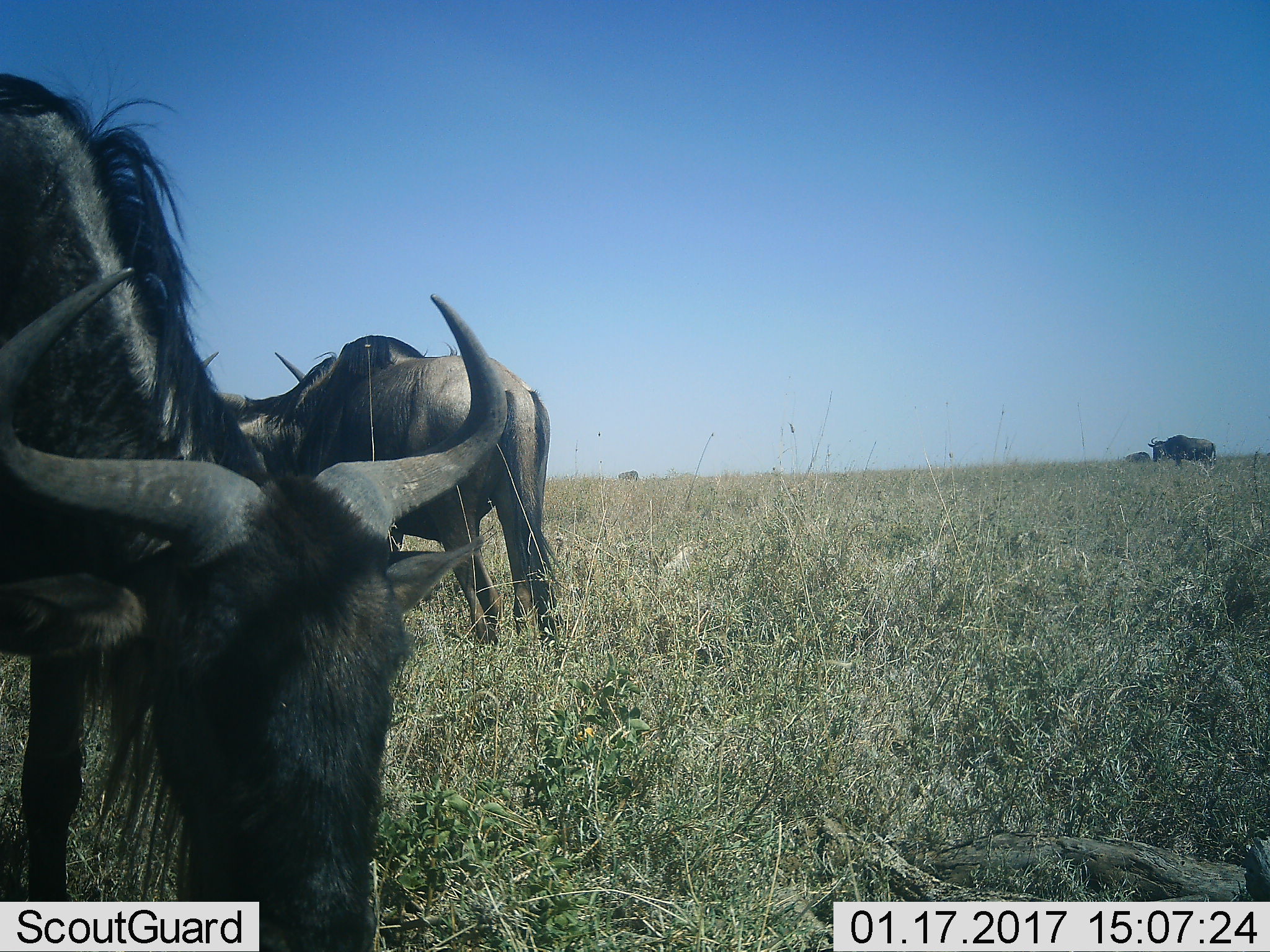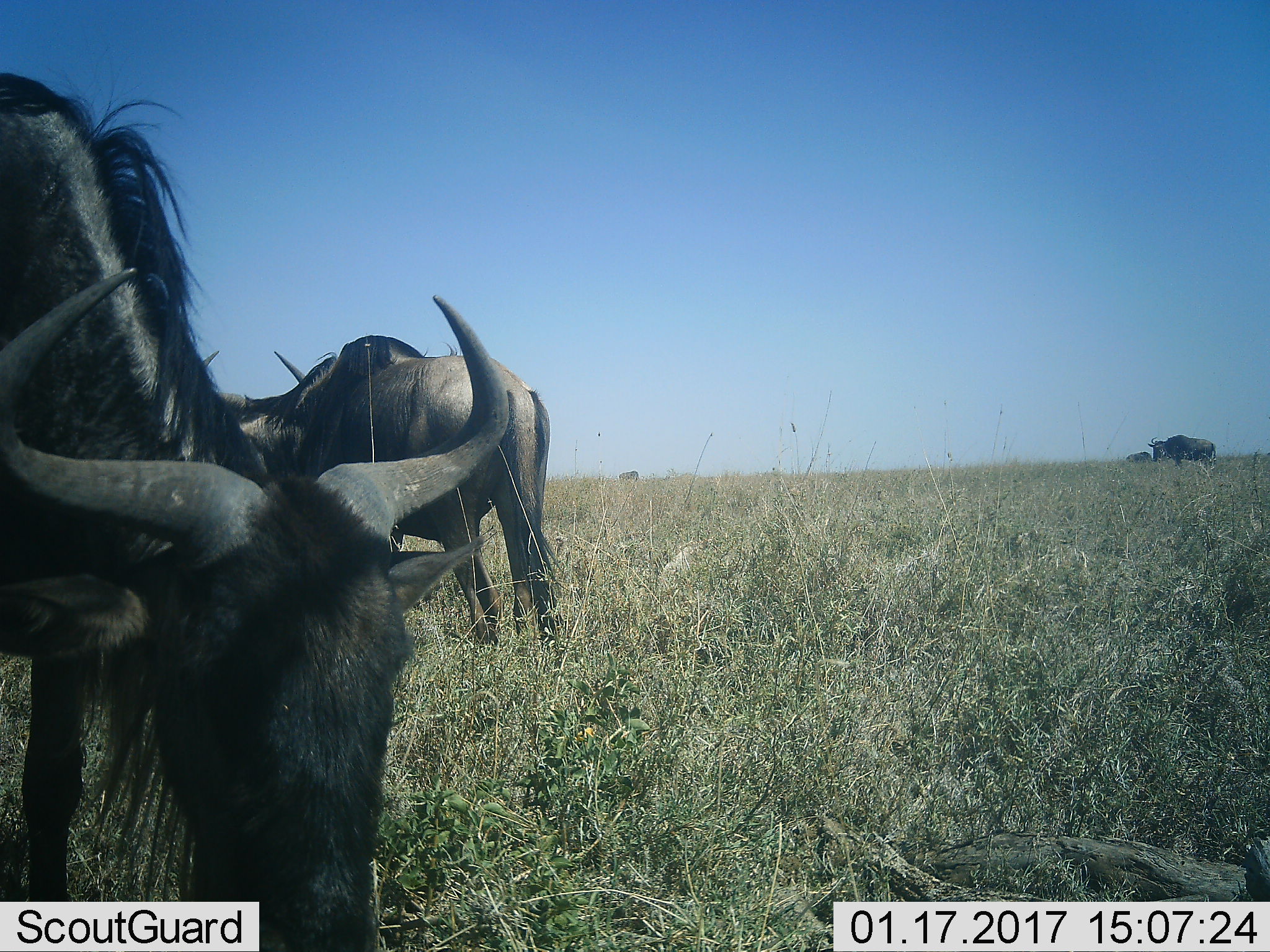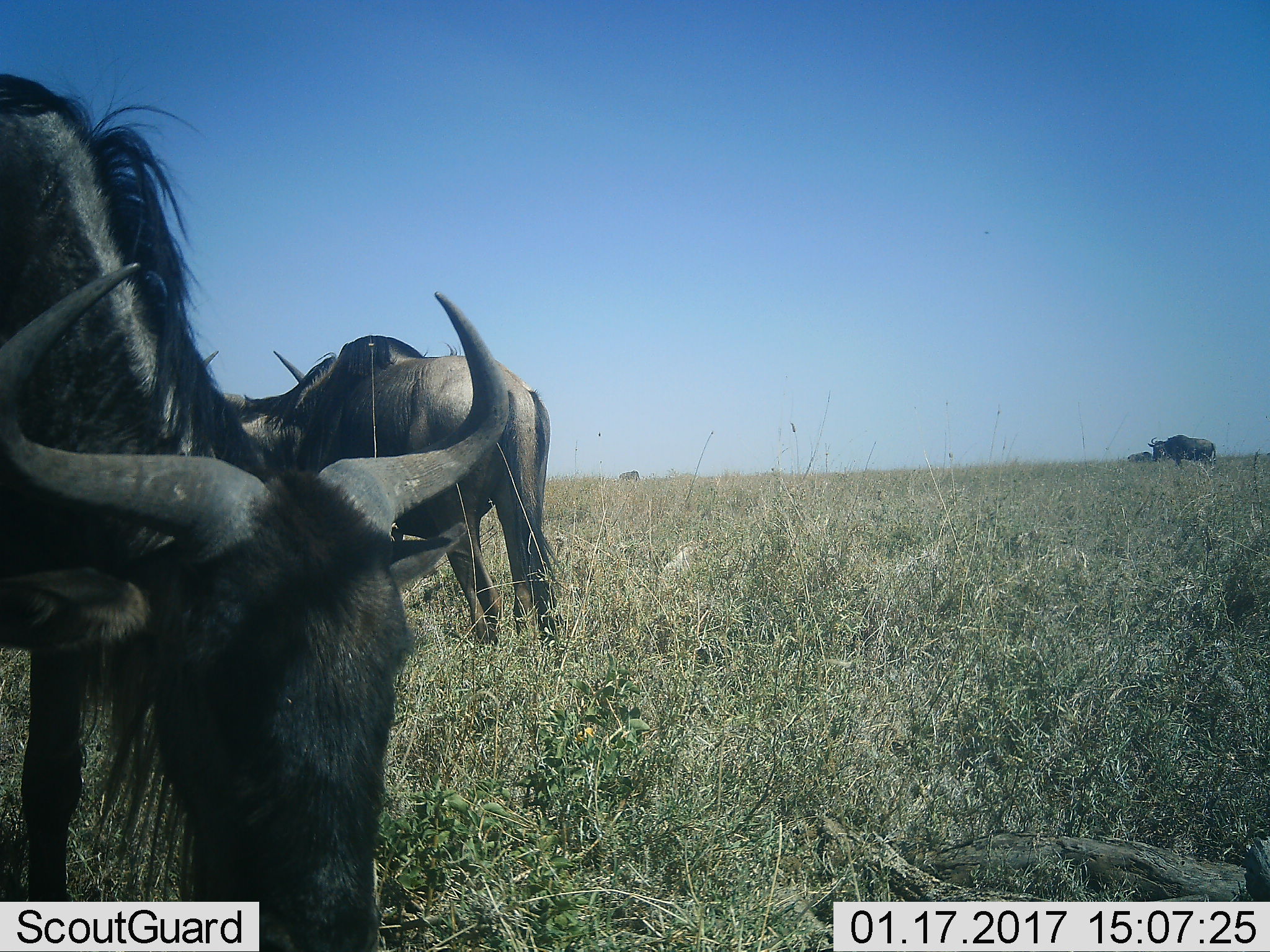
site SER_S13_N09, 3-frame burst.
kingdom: Animalia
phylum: Chordata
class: Mammalia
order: Artiodactyla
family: Bovidae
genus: Connochaetes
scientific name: Connochaetes taurinus taurinus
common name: blue wildebeest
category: wildebeestblue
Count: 4.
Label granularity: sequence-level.